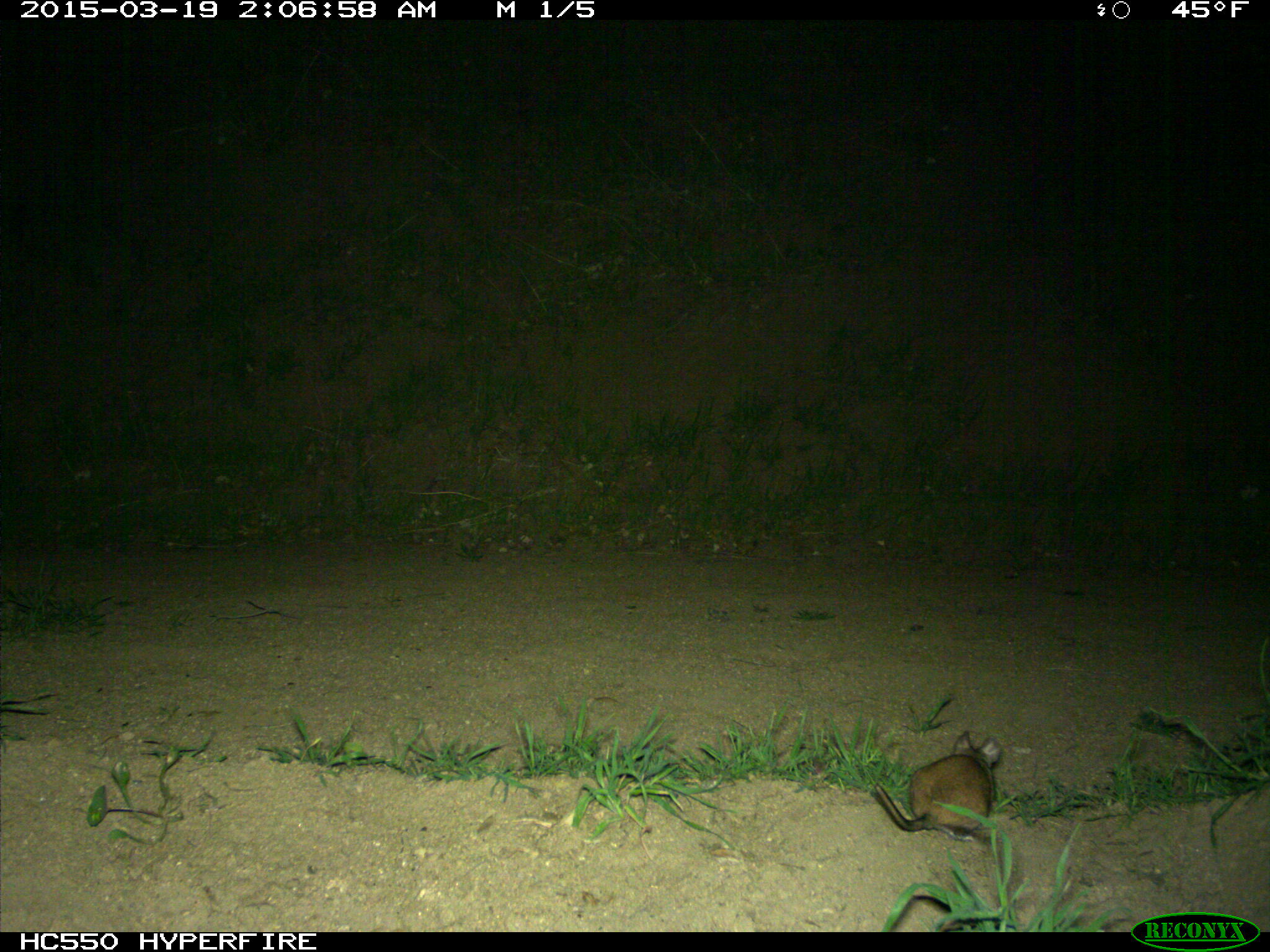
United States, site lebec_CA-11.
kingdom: Animalia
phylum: Chordata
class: Mammalia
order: Rodentia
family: Cricetidae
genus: Neotoma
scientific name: Neotoma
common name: pack rat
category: unidentified pack rat